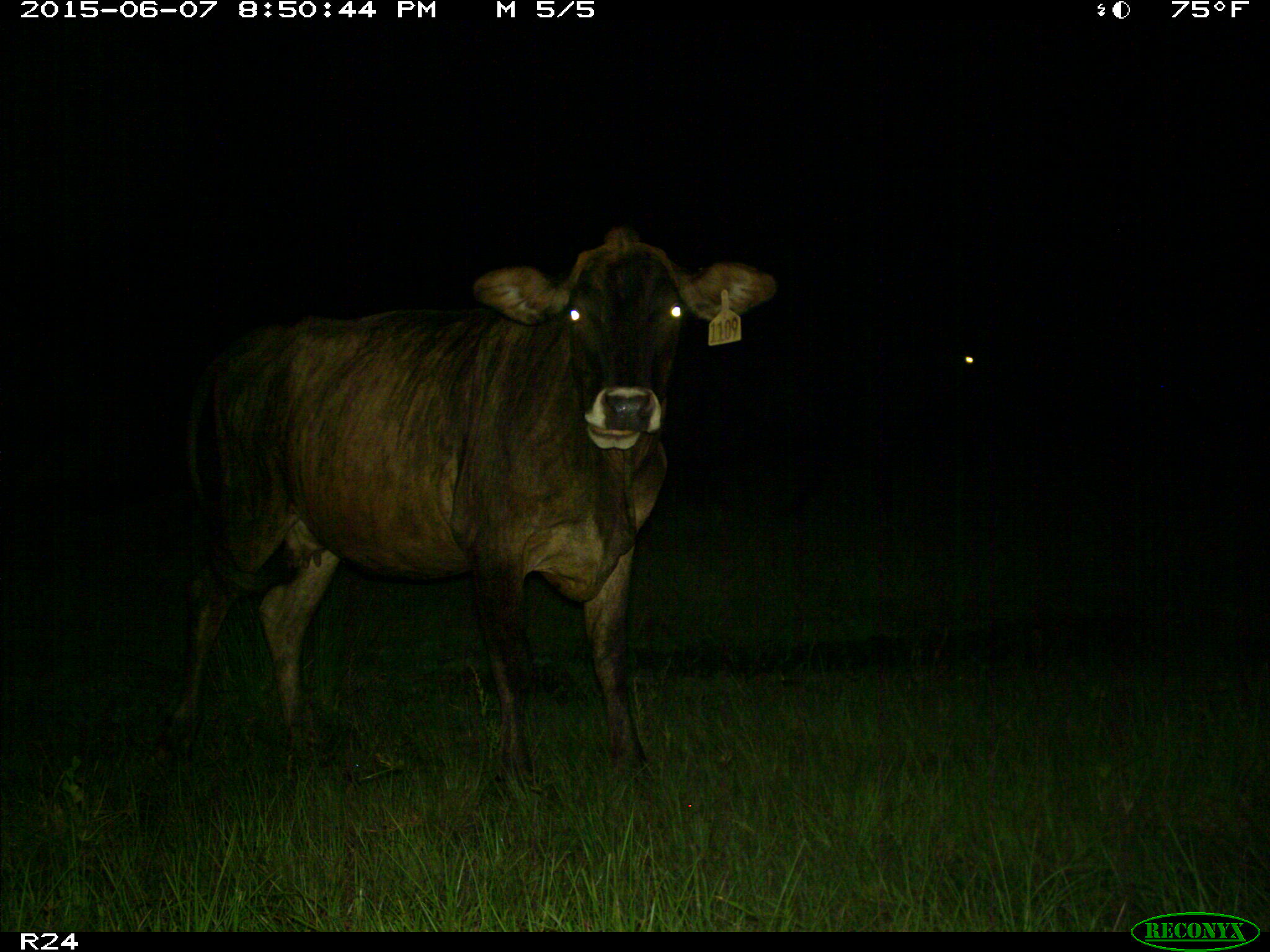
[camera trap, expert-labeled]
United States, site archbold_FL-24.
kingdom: Animalia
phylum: Chordata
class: Mammalia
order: Artiodactyla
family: Bovidae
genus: Bos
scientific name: Bos taurus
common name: domestic cow